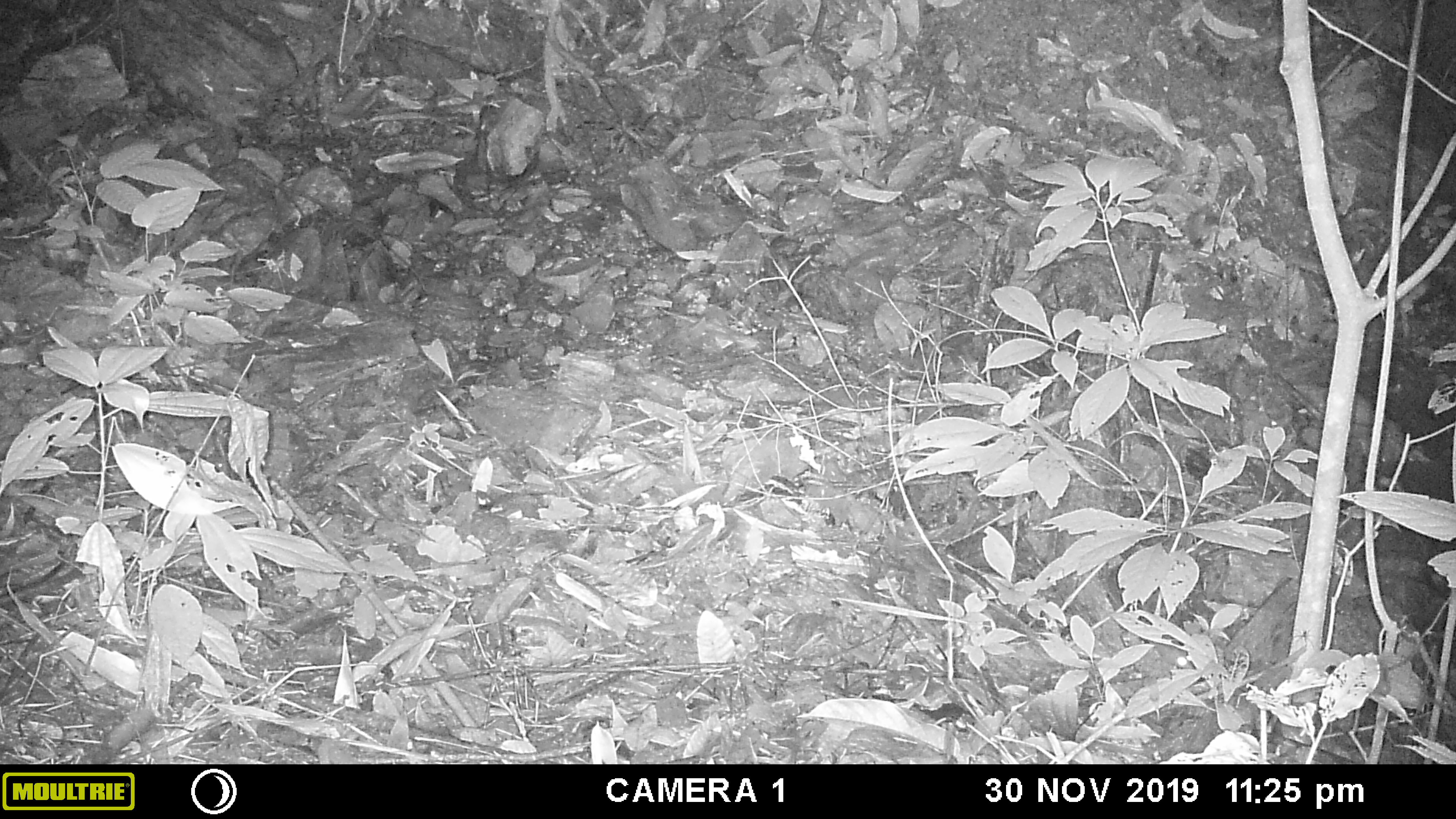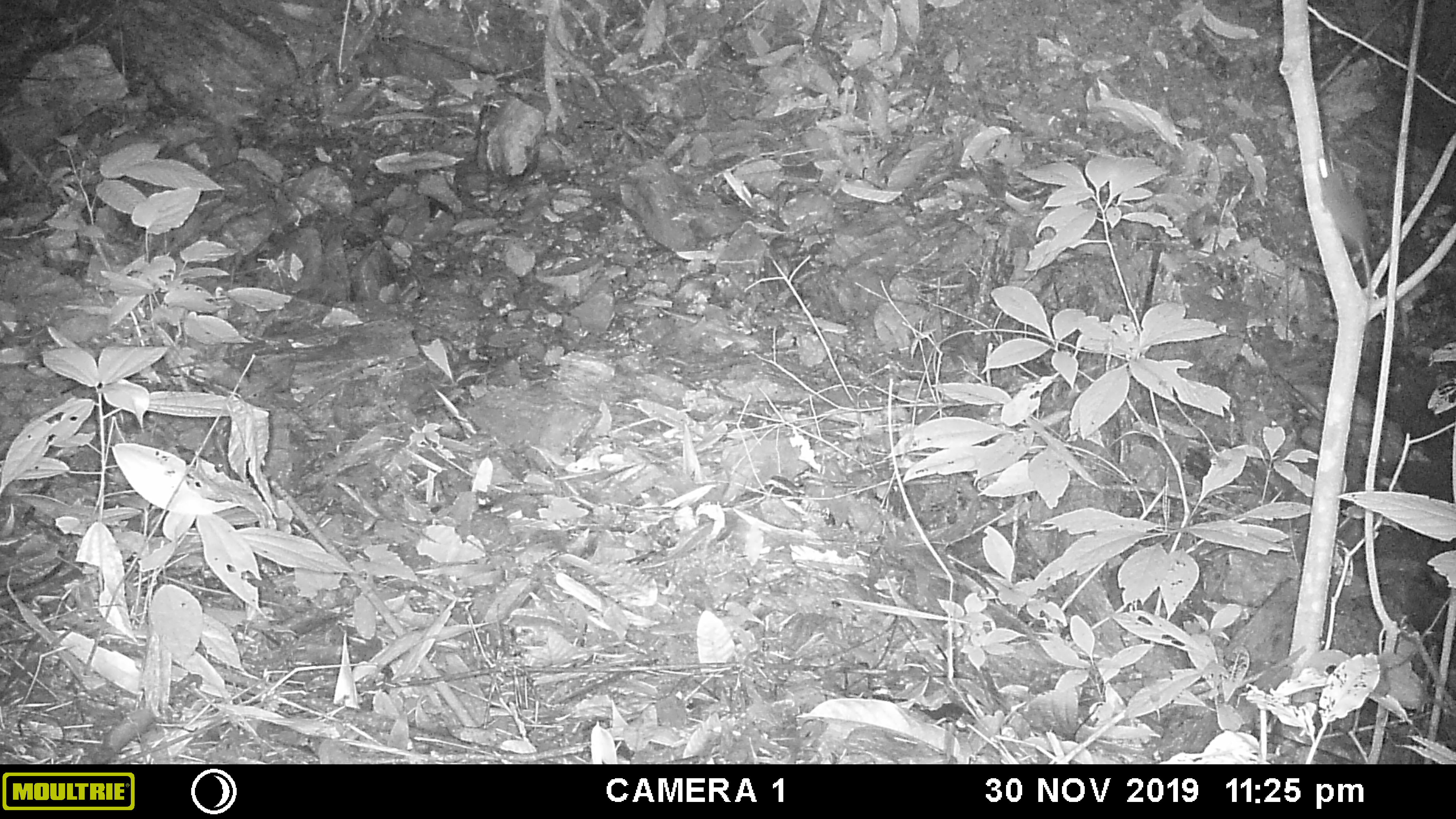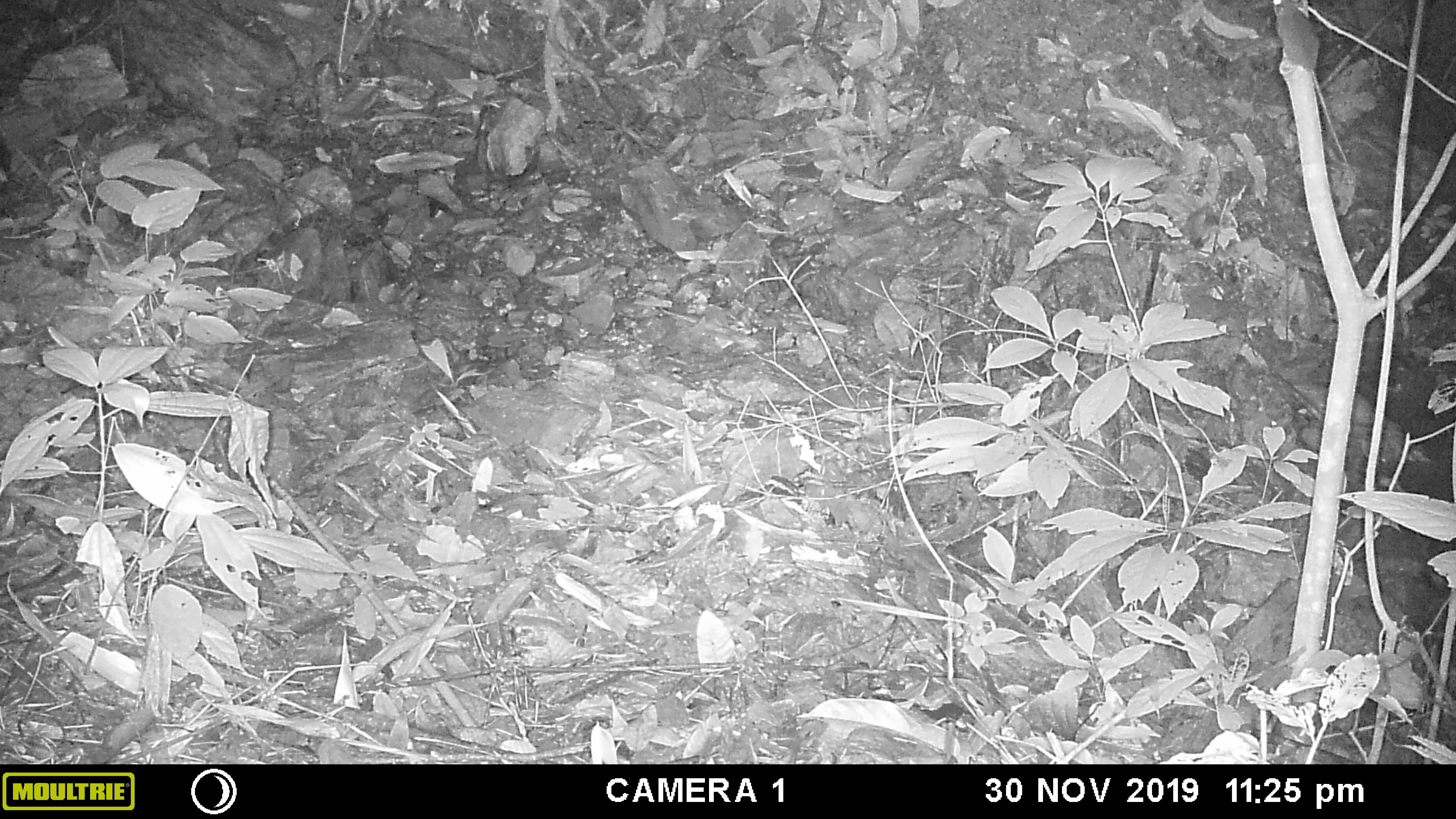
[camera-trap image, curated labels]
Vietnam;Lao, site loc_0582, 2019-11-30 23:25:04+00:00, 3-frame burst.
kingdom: Animalia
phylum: Chordata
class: Mammalia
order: Rodentia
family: Muridae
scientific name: Muridae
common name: old-world mice and rats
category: unidentified murid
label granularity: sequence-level